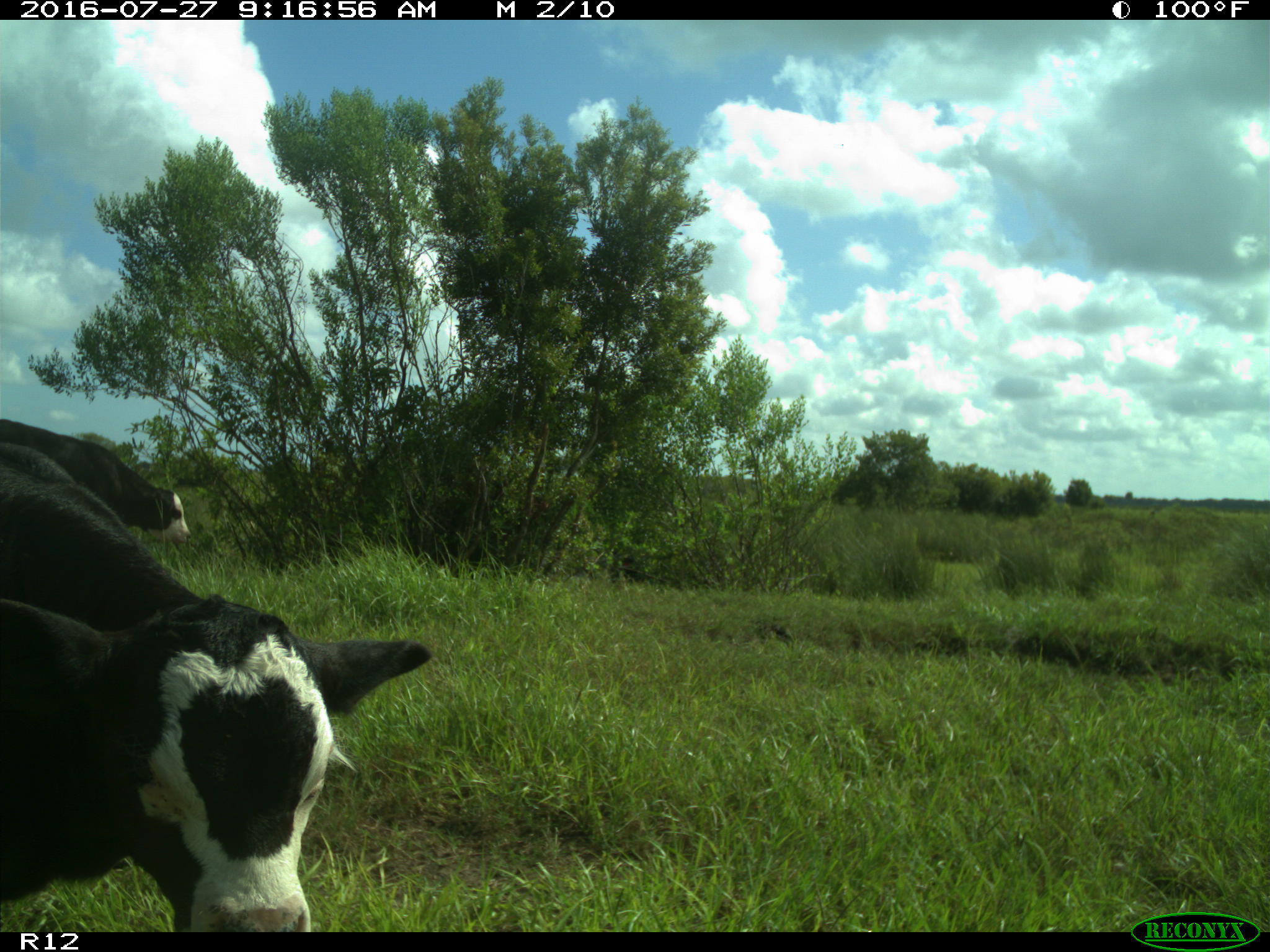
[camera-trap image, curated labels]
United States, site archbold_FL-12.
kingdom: Animalia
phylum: Chordata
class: Mammalia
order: Artiodactyla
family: Bovidae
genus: Bos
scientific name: Bos taurus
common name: domestic cow